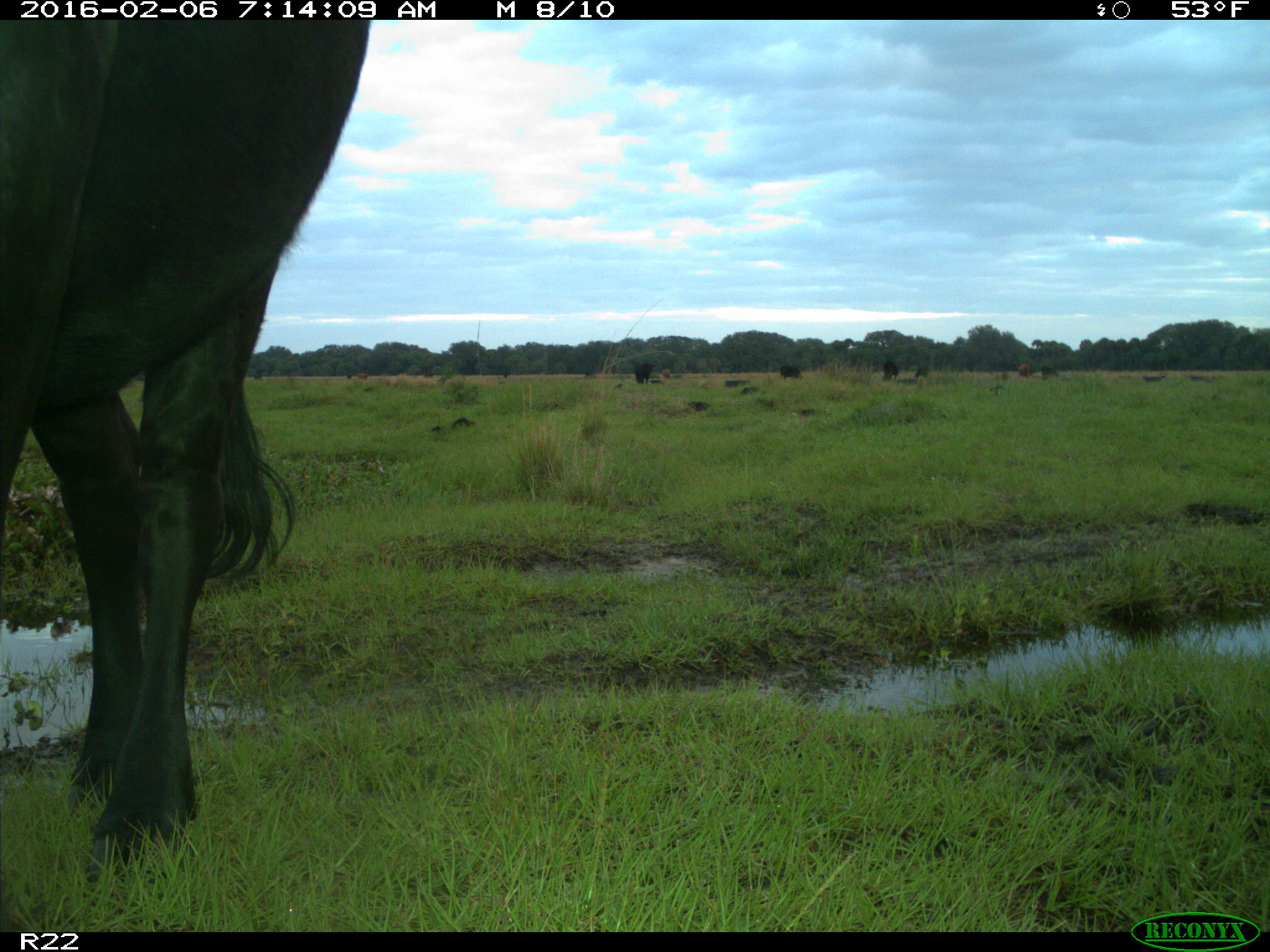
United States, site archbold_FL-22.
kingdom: Animalia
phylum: Chordata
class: Mammalia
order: Artiodactyla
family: Bovidae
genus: Bos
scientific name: Bos taurus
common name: domestic cow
Bos taurus (domestic cow).